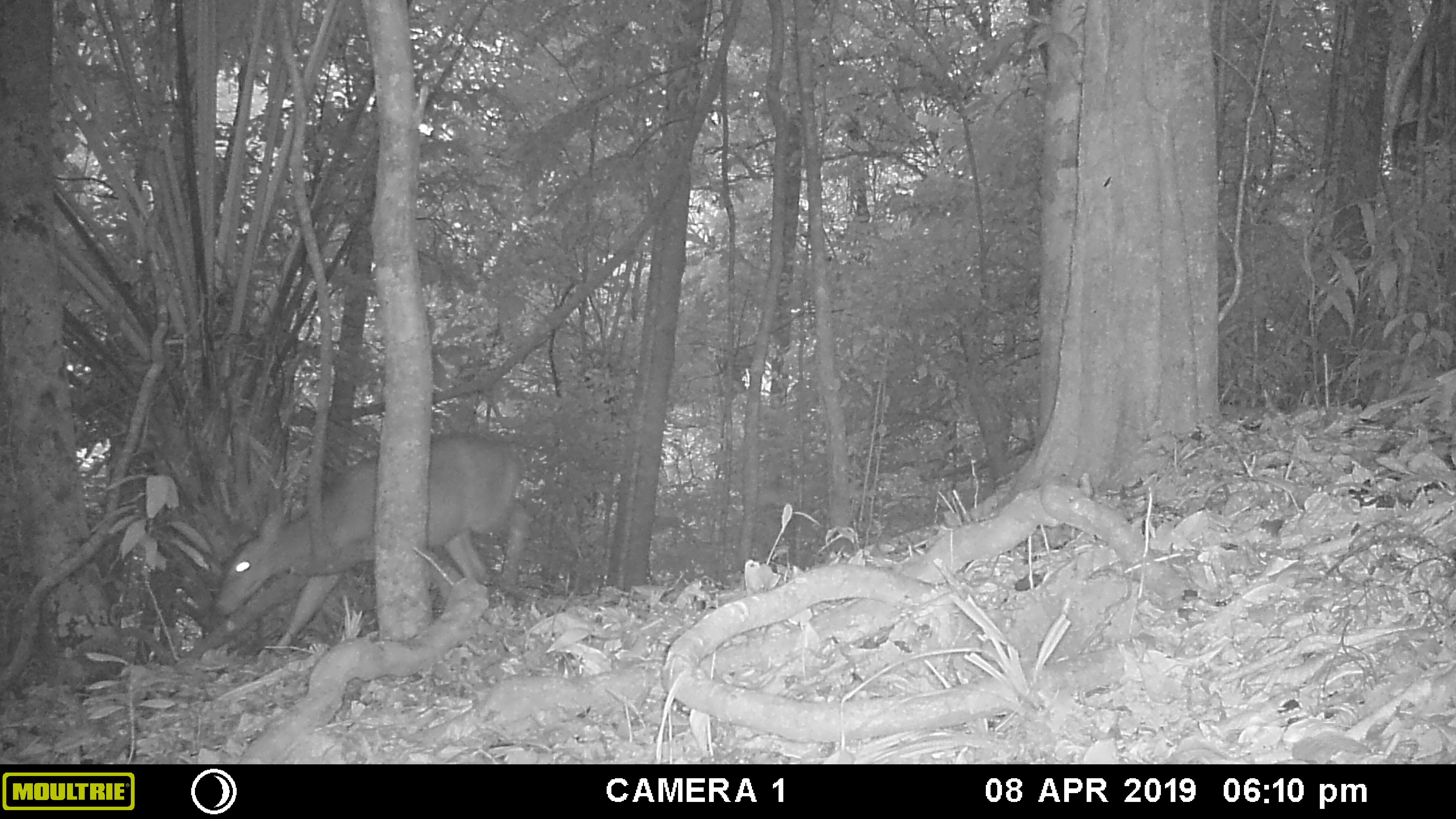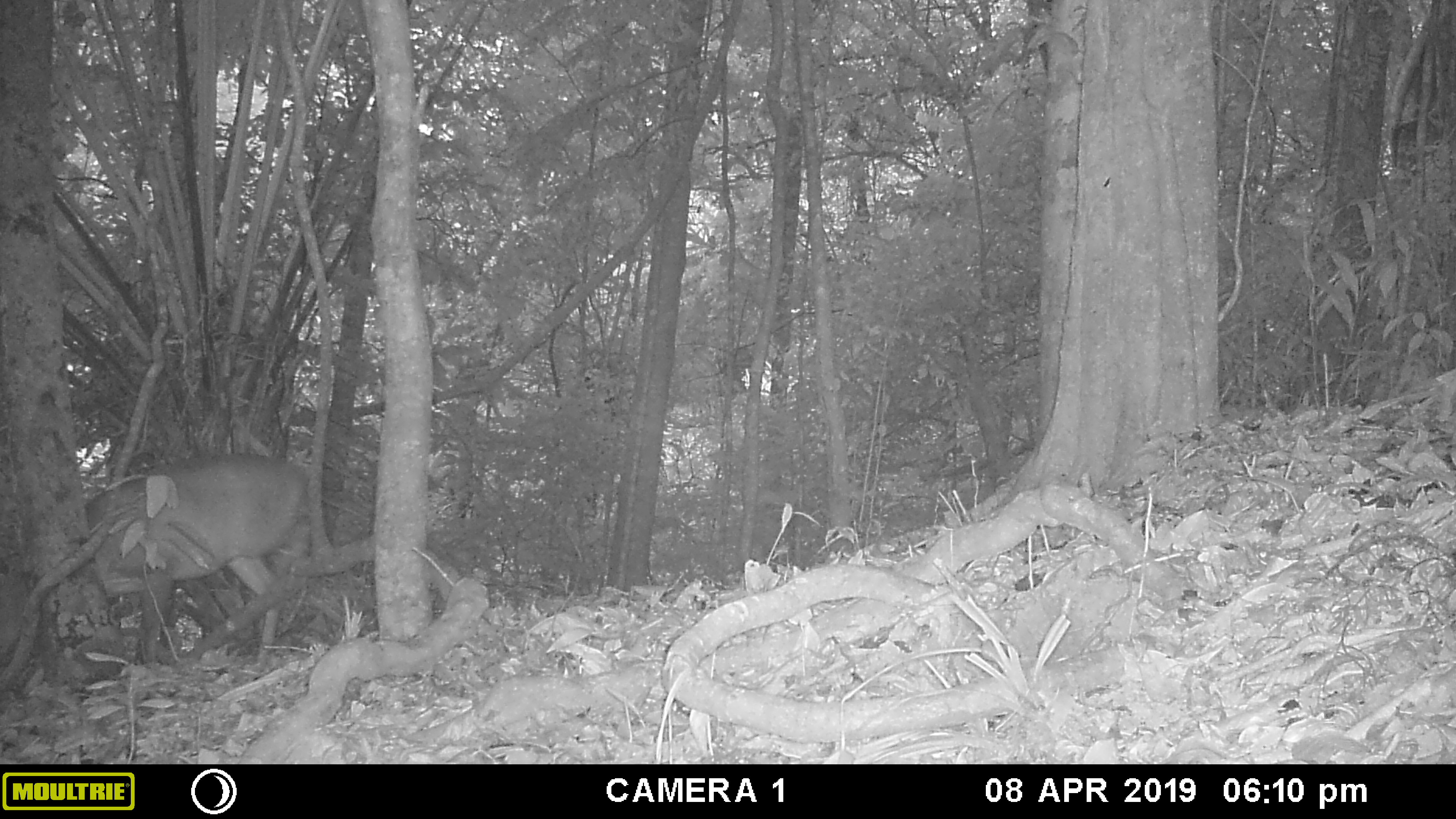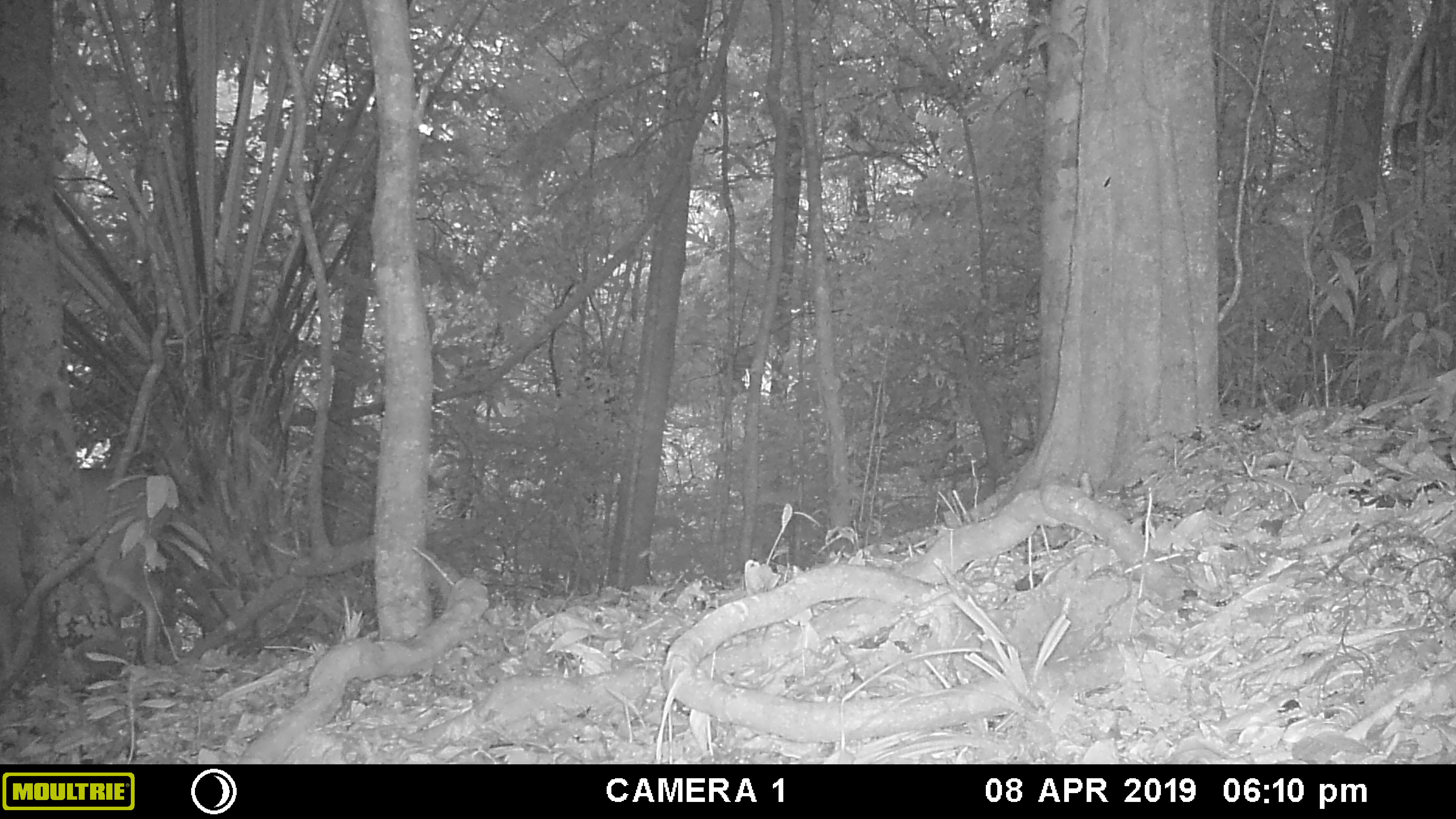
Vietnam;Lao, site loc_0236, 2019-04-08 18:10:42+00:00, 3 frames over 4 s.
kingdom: Animalia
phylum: Chordata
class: Mammalia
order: Artiodactyla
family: Cervidae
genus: Muntiacus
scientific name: Muntiacus vuquangensis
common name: large-antlered muntjac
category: large antlered muntjac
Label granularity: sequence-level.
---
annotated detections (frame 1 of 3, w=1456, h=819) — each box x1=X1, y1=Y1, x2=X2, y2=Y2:
large antlered muntjac: x1=212, y1=431, x2=530, y2=654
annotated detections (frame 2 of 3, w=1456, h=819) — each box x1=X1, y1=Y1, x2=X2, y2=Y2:
large antlered muntjac: x1=84, y1=453, x2=311, y2=669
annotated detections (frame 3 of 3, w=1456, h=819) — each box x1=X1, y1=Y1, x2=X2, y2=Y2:
large antlered muntjac: x1=0, y1=466, x2=207, y2=698